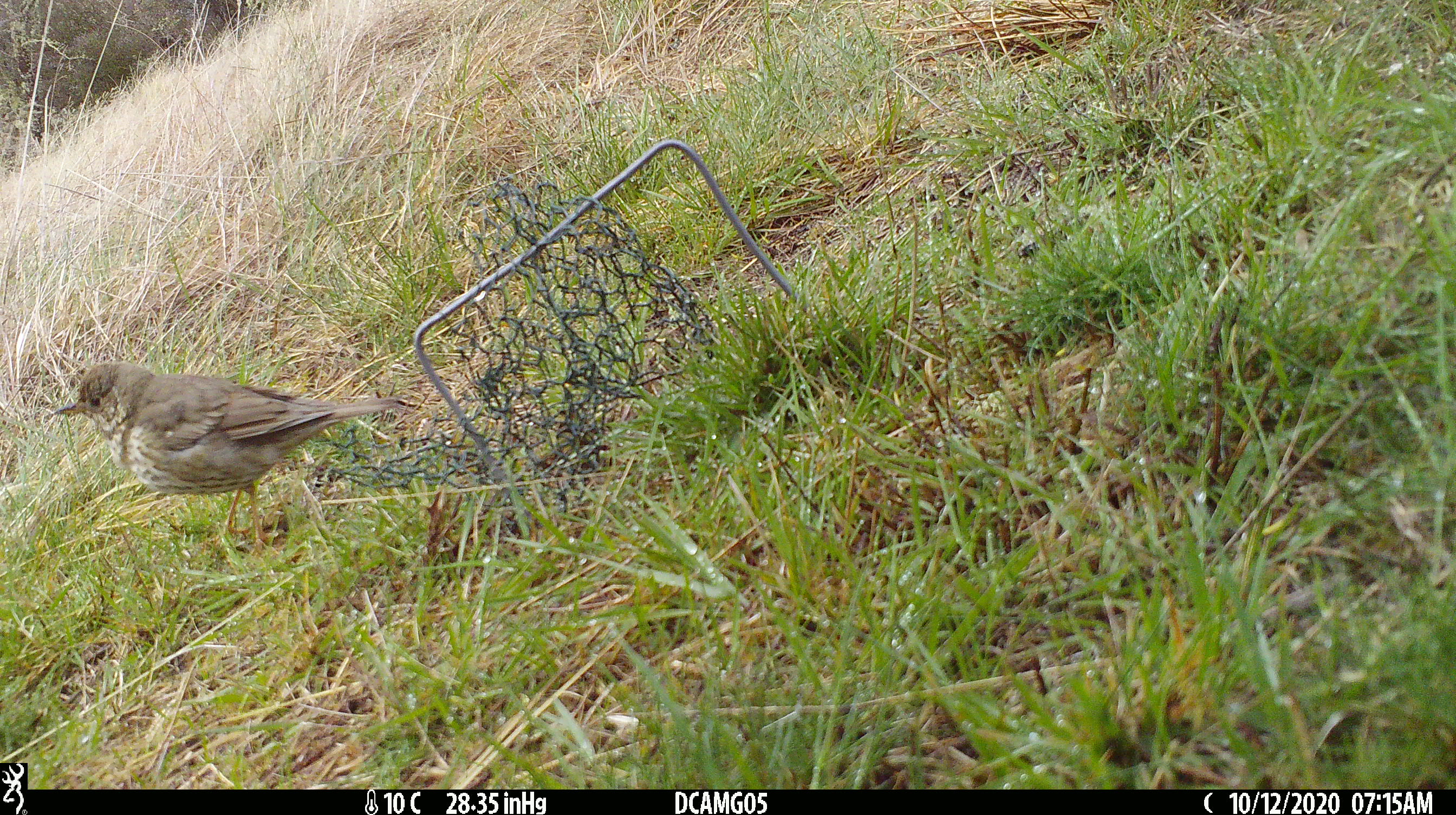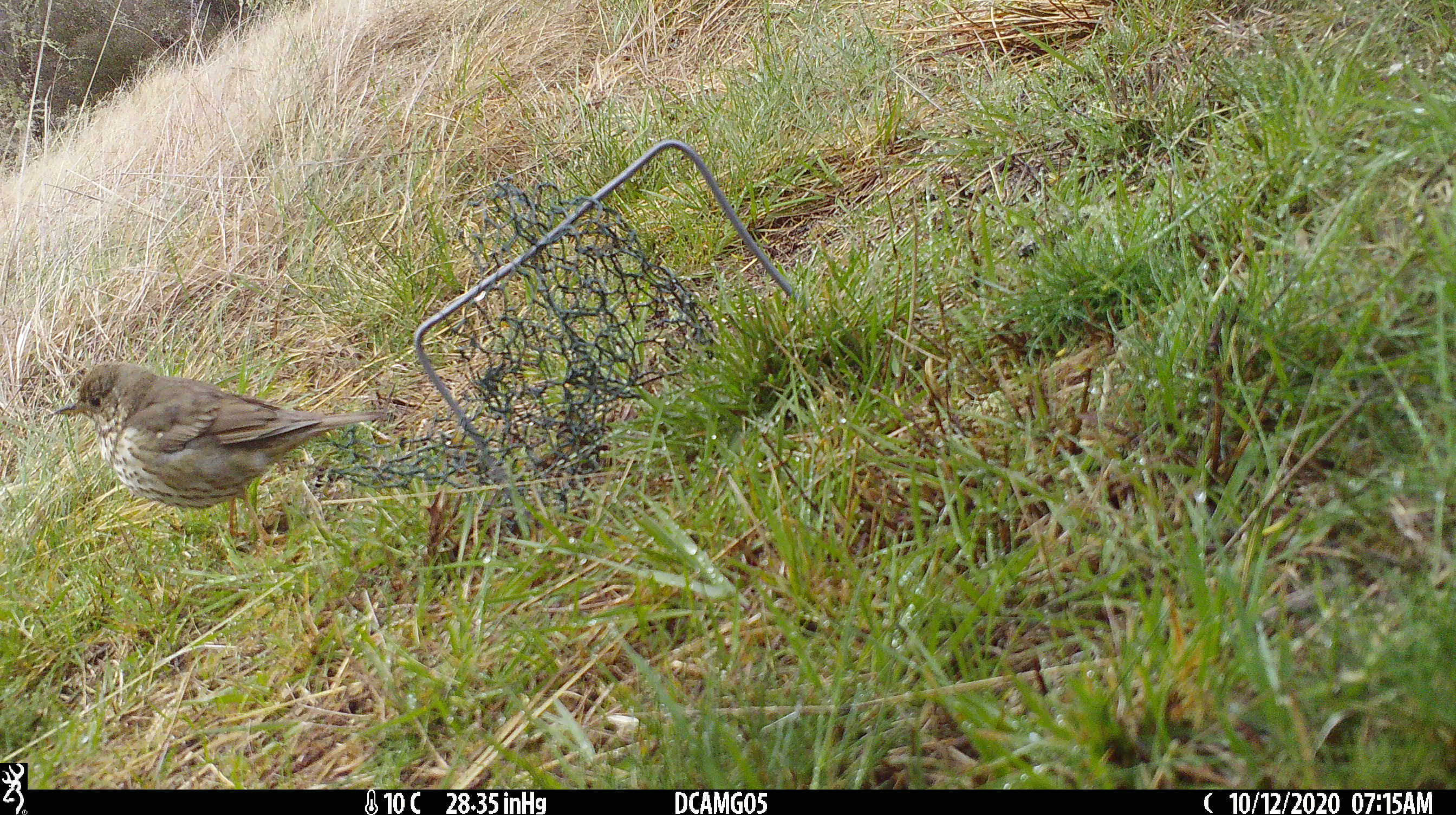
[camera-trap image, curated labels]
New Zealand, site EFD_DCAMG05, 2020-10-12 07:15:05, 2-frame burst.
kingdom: Animalia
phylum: Chordata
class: Aves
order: Passeriformes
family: Turdidae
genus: Turdus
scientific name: Turdus philomelos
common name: song thrush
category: thrush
Thrush (song thrush) (Turdus philomelos).